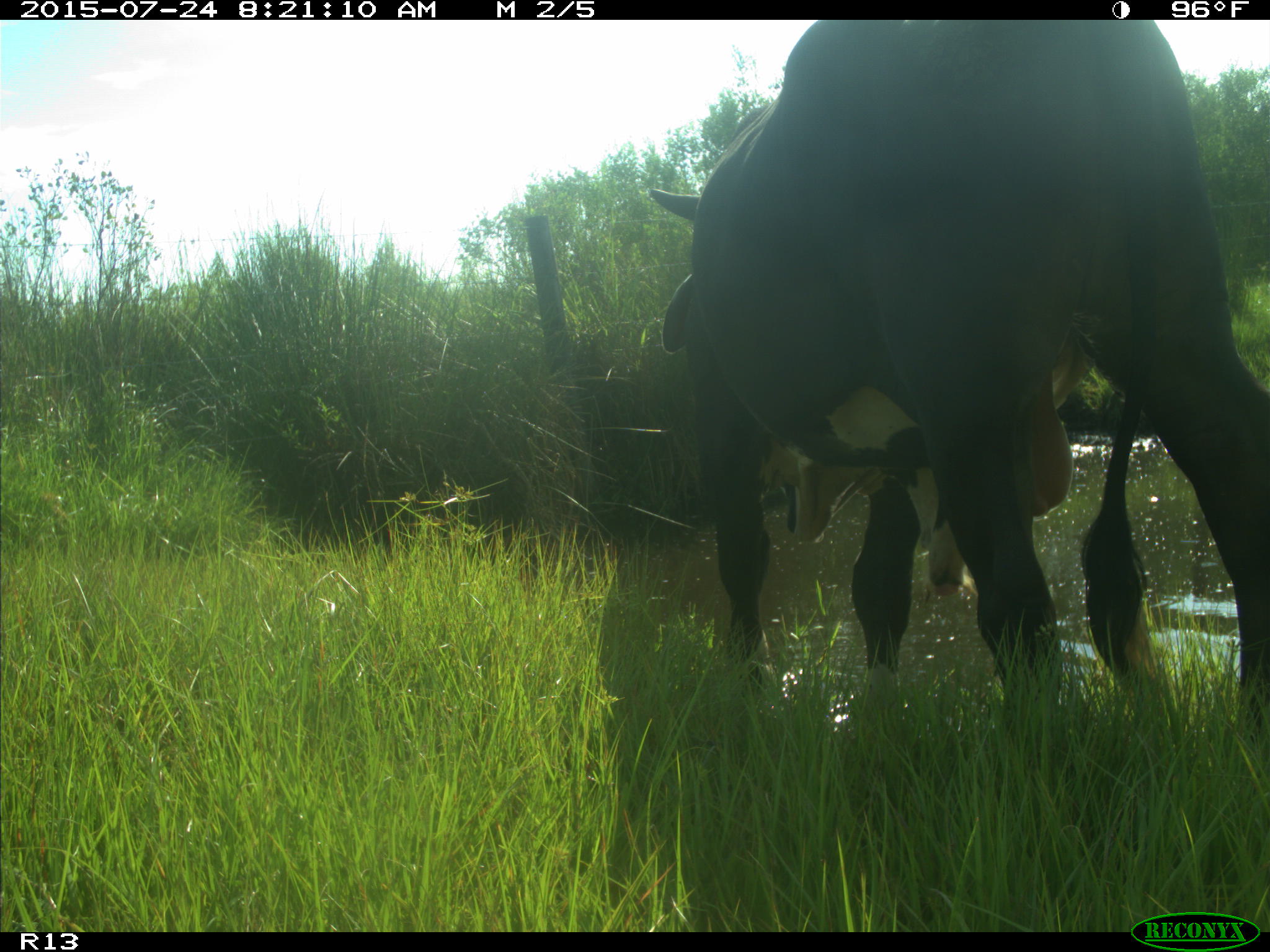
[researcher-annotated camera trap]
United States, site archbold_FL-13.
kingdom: Animalia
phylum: Chordata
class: Mammalia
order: Artiodactyla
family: Bovidae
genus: Bos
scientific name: Bos taurus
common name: domestic cow